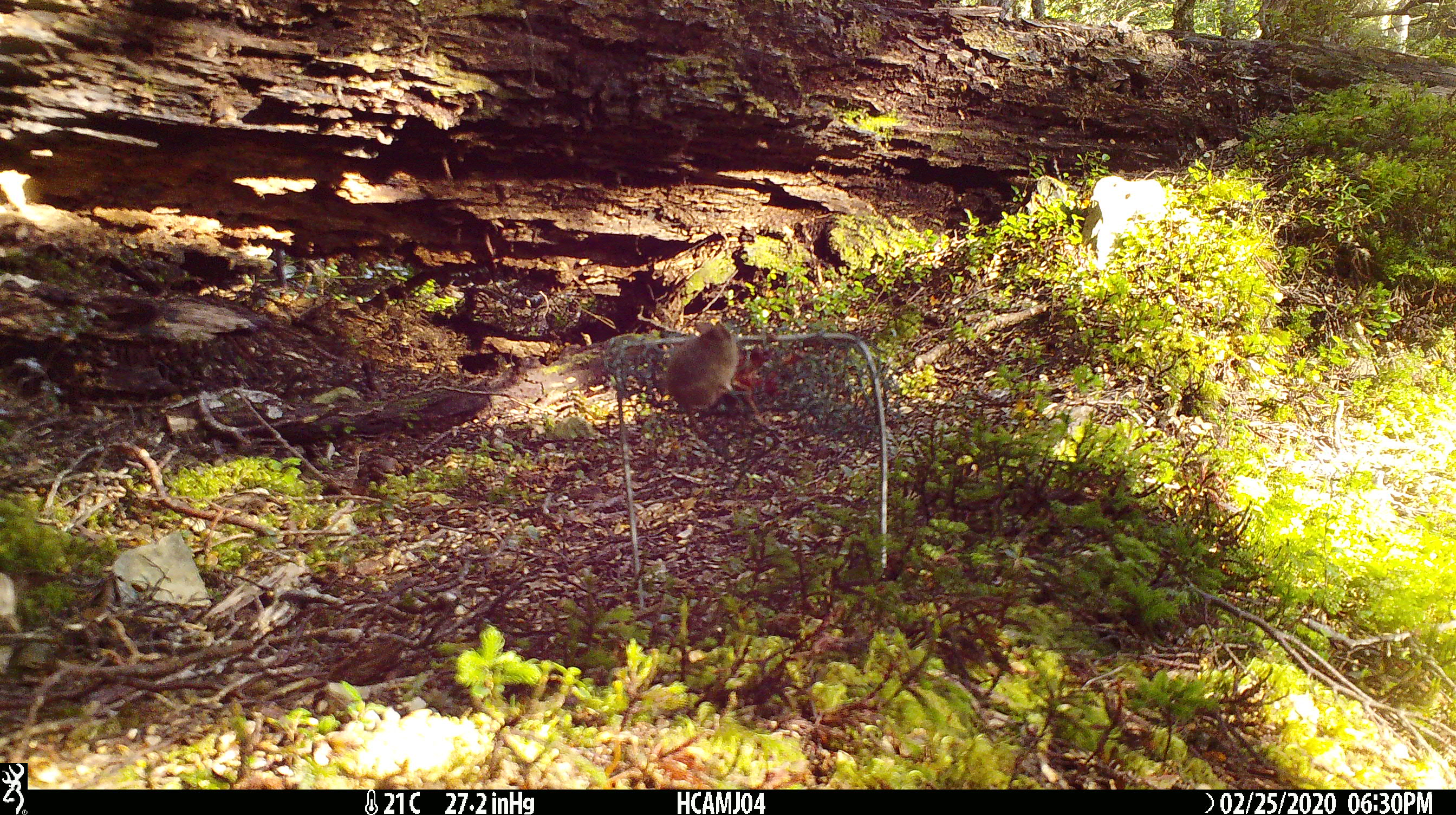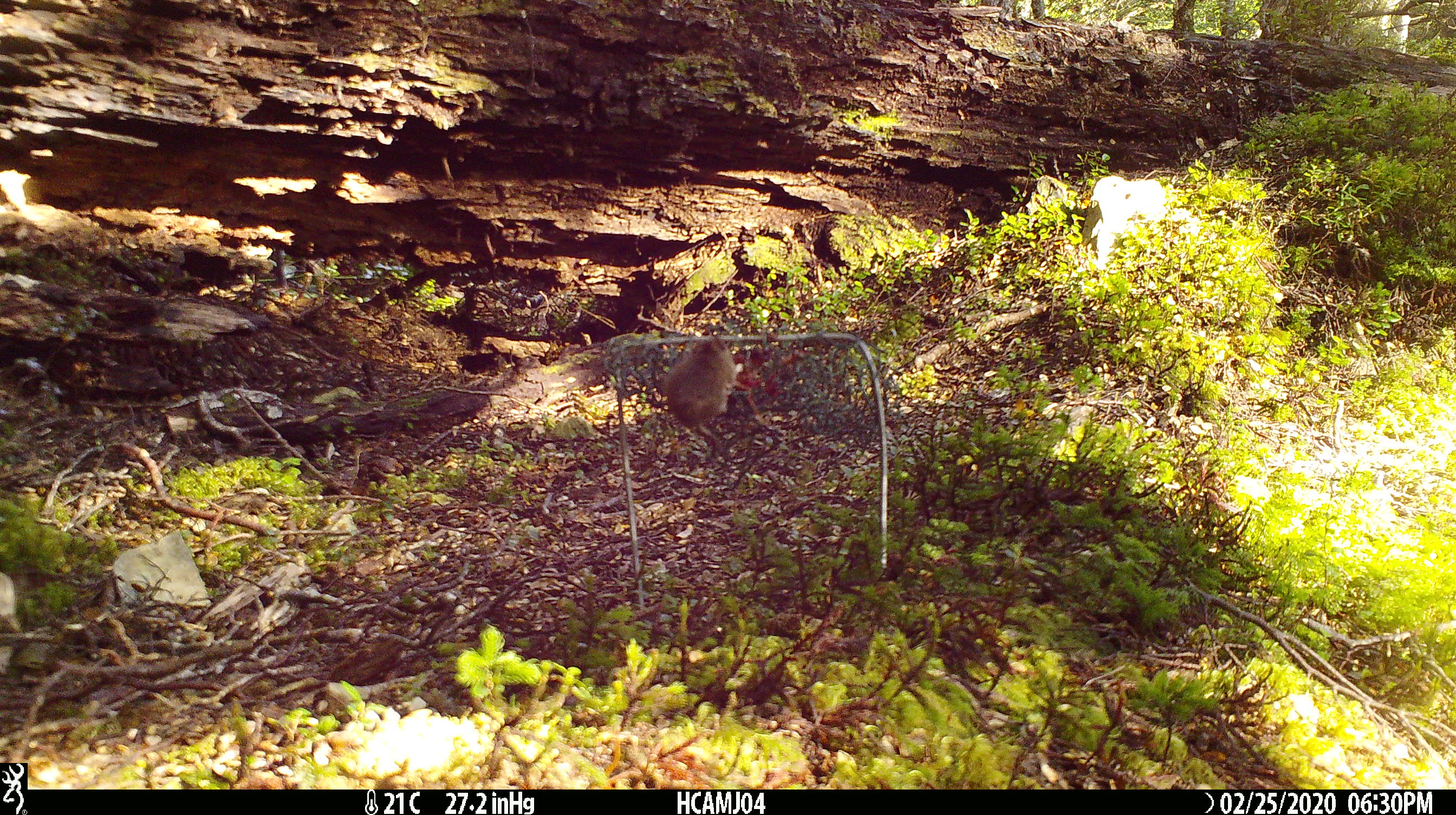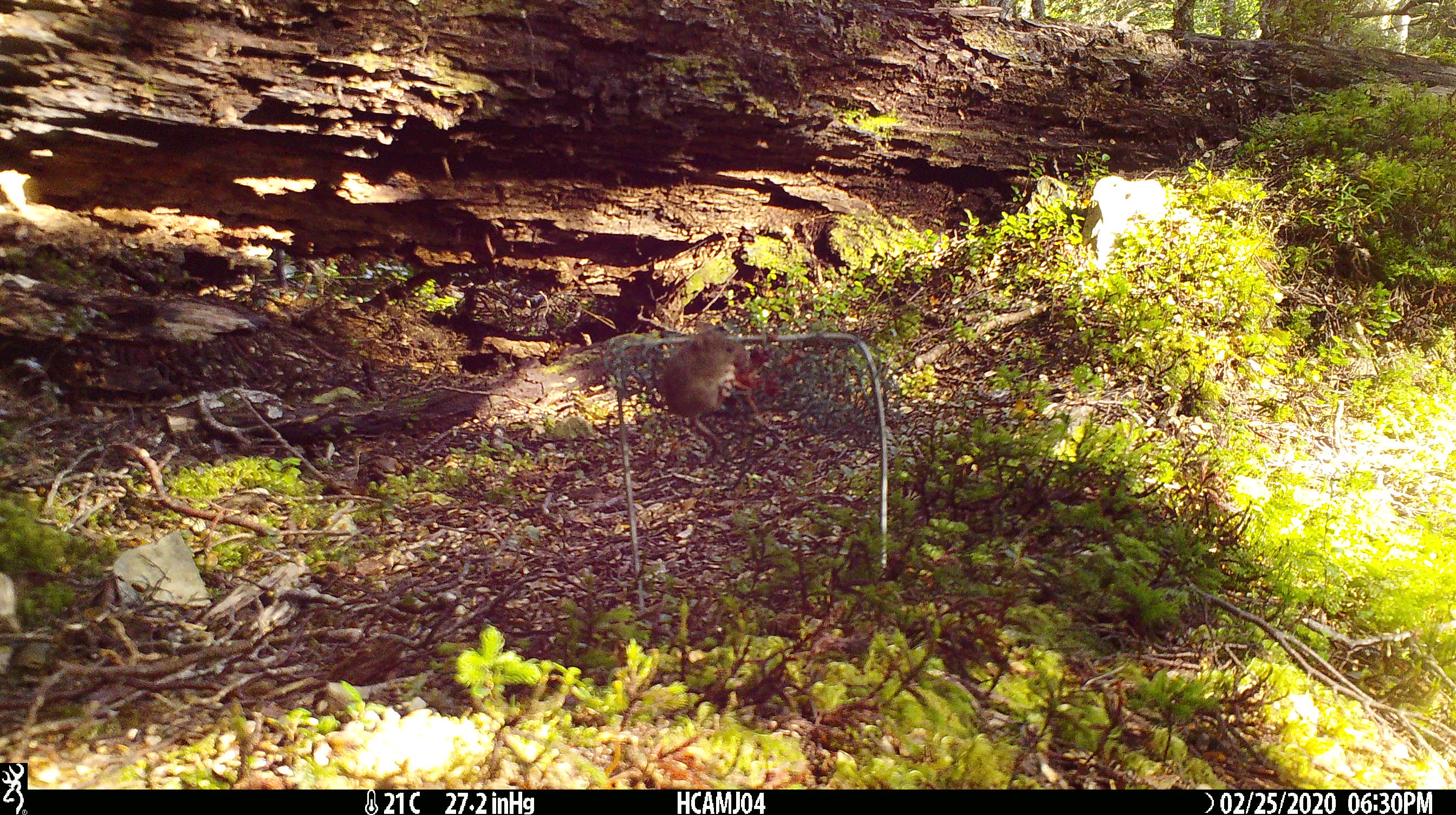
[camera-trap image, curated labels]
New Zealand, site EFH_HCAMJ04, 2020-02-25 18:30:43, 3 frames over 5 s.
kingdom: Animalia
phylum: Chordata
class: Mammalia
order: Rodentia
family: Muridae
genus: Mus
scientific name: Mus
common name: mouse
Mouse (Mus).